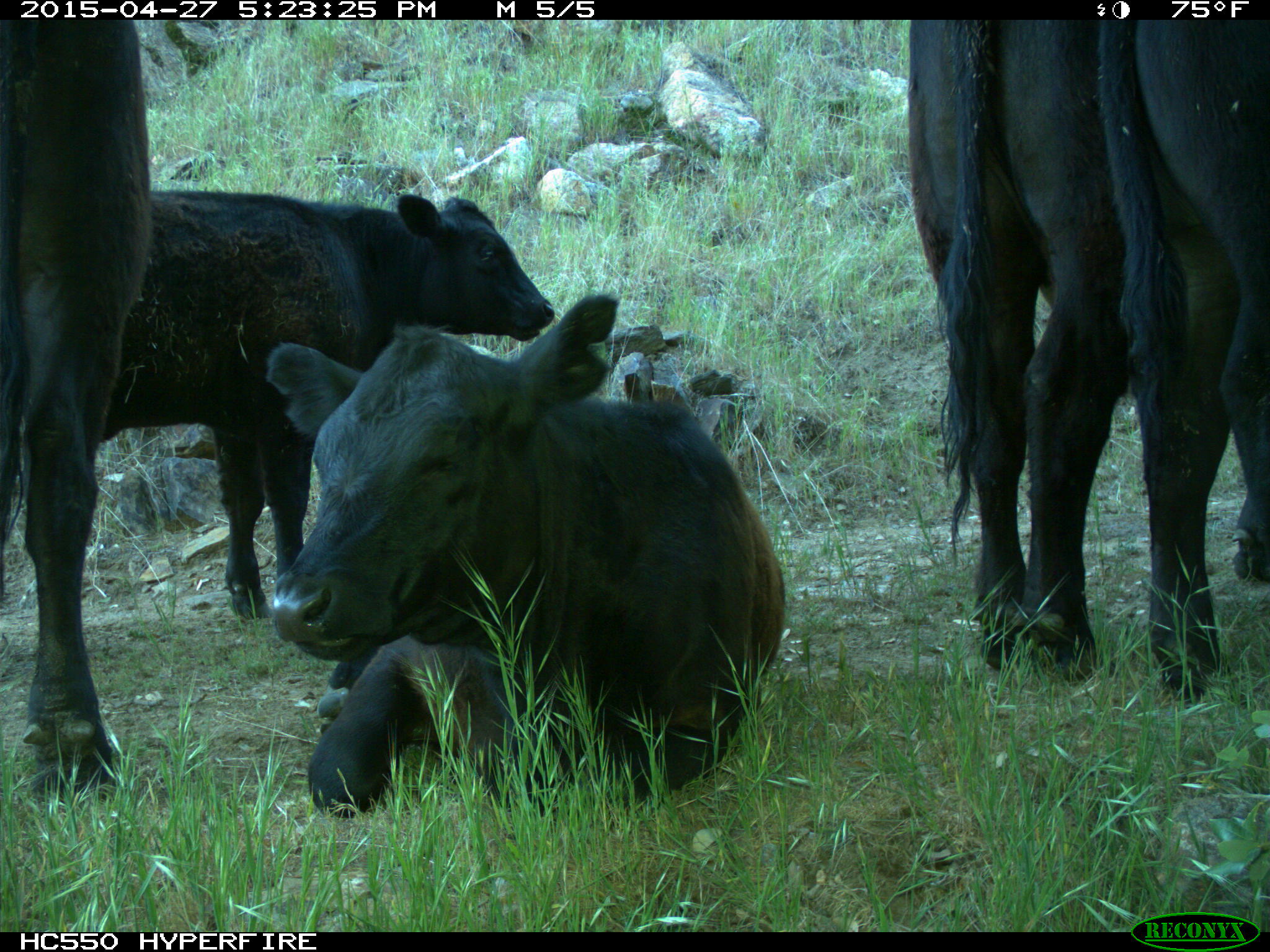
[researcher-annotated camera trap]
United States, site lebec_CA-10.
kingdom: Animalia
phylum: Chordata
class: Mammalia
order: Artiodactyla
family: Bovidae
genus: Bos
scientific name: Bos taurus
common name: domestic cow